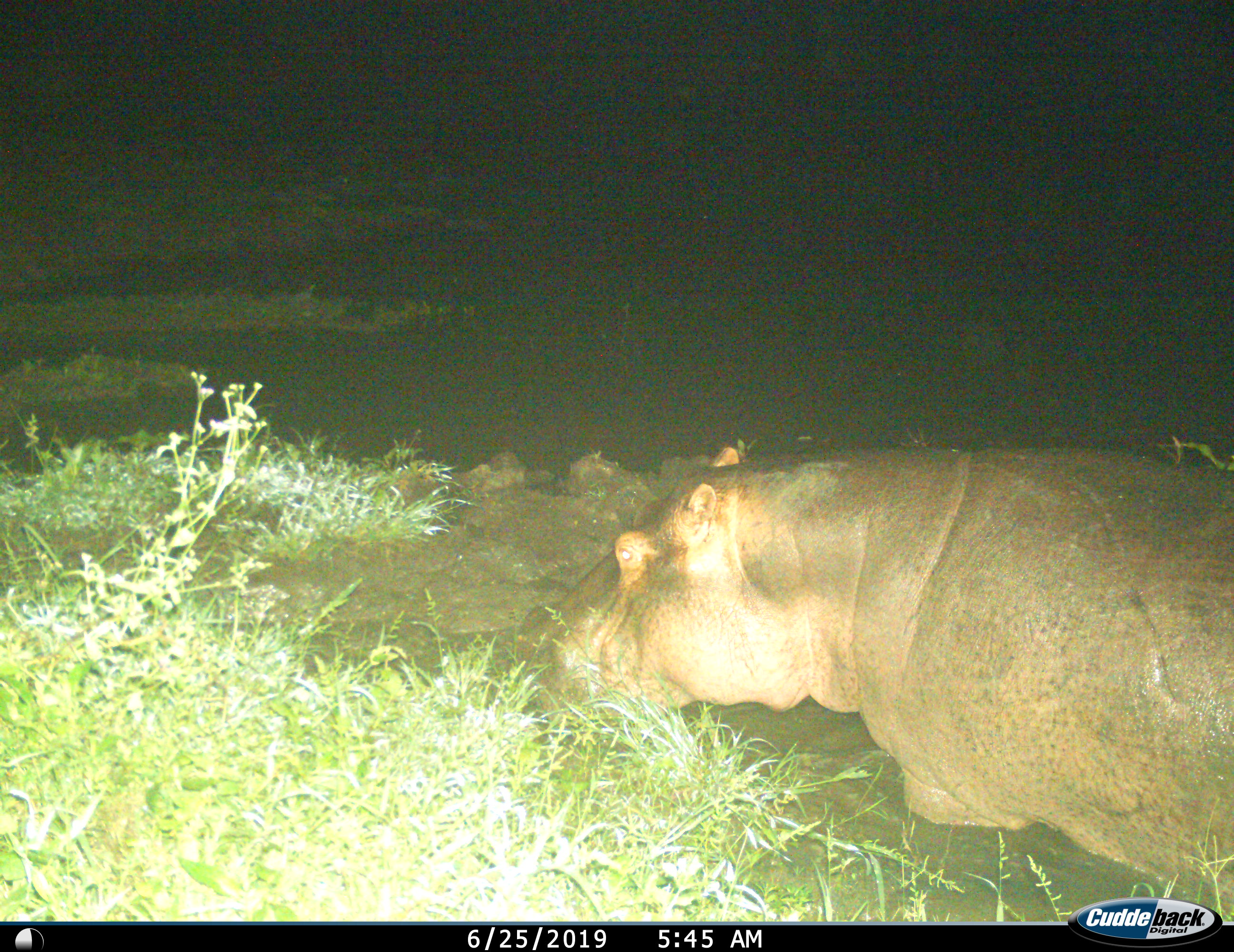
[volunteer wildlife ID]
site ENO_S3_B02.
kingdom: Animalia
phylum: Chordata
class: Mammalia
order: Artiodactyla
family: Hippopotamidae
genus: Hippopotamus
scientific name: Hippopotamus amphibius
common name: hippopotamus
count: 1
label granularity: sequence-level